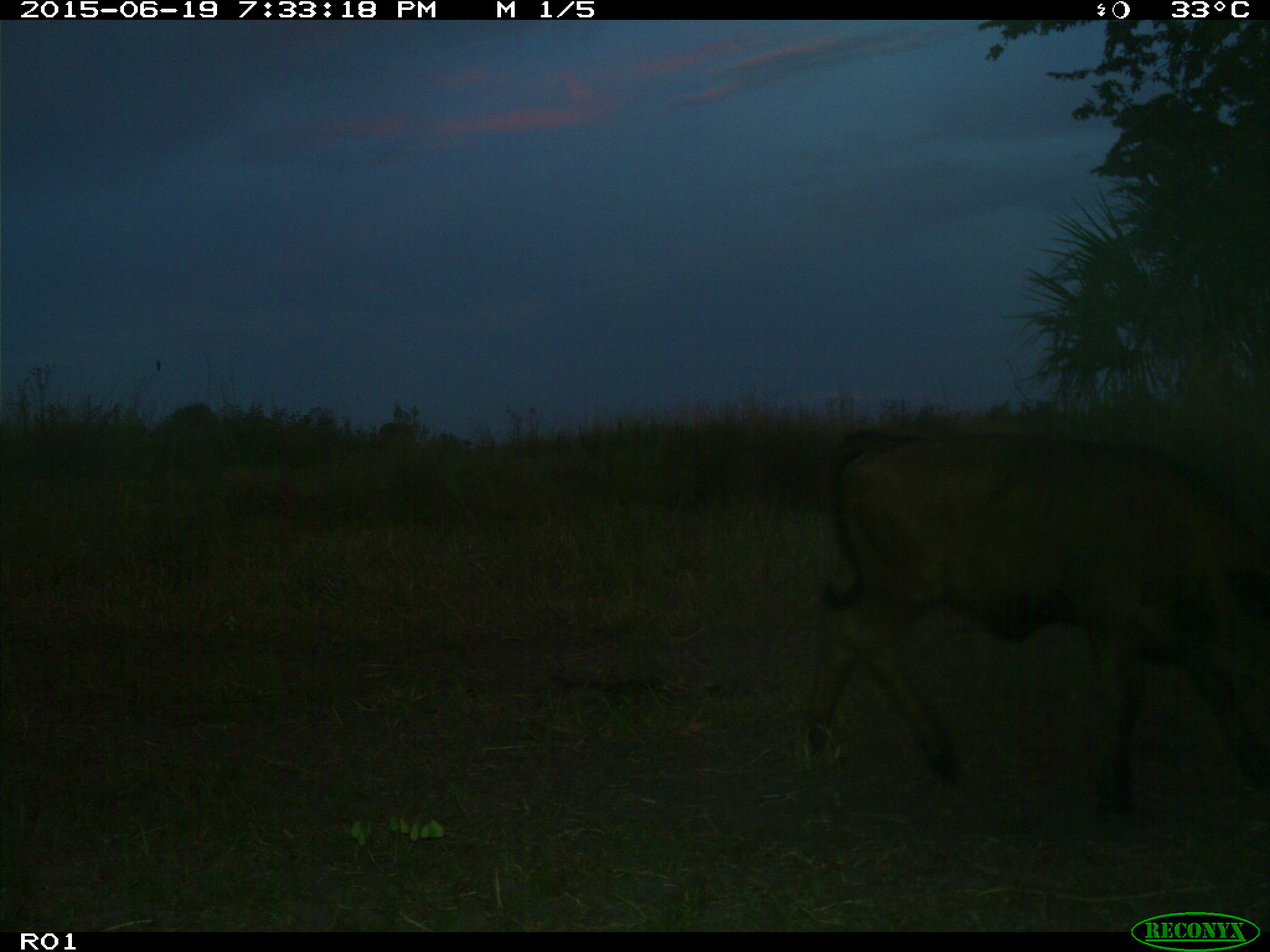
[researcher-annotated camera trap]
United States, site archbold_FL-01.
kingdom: Animalia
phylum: Chordata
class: Mammalia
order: Artiodactyla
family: Bovidae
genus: Bos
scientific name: Bos taurus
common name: domestic cow